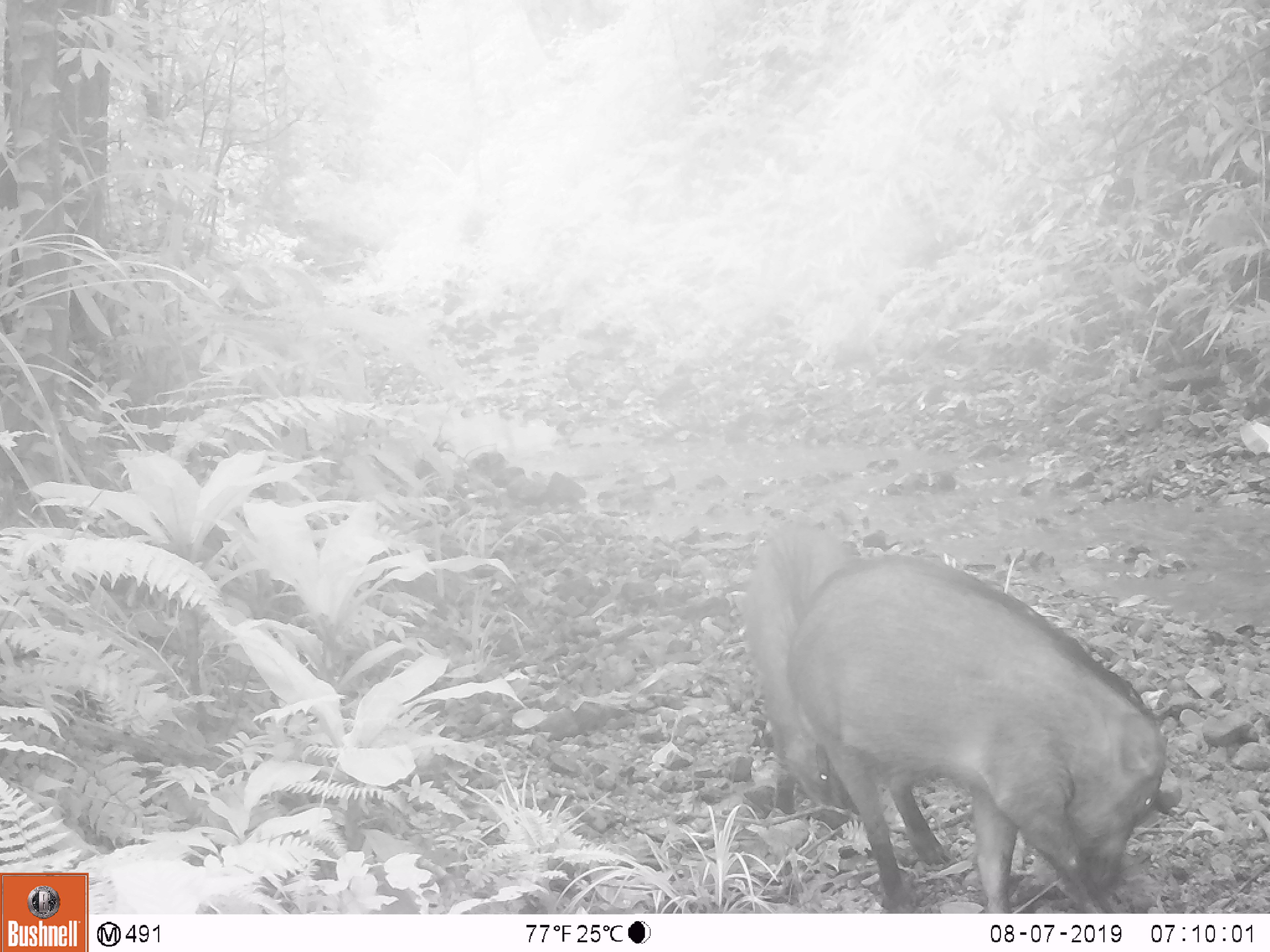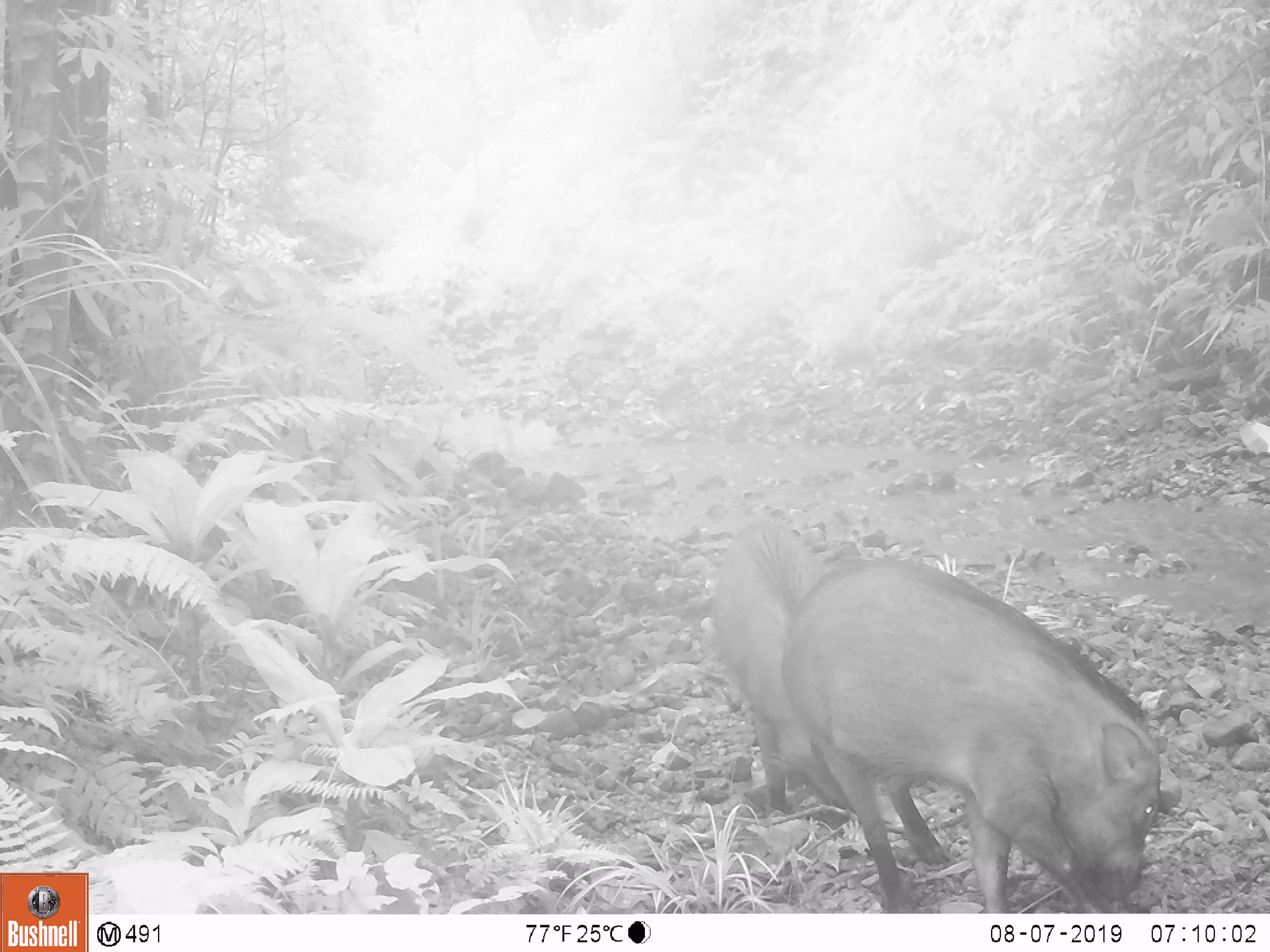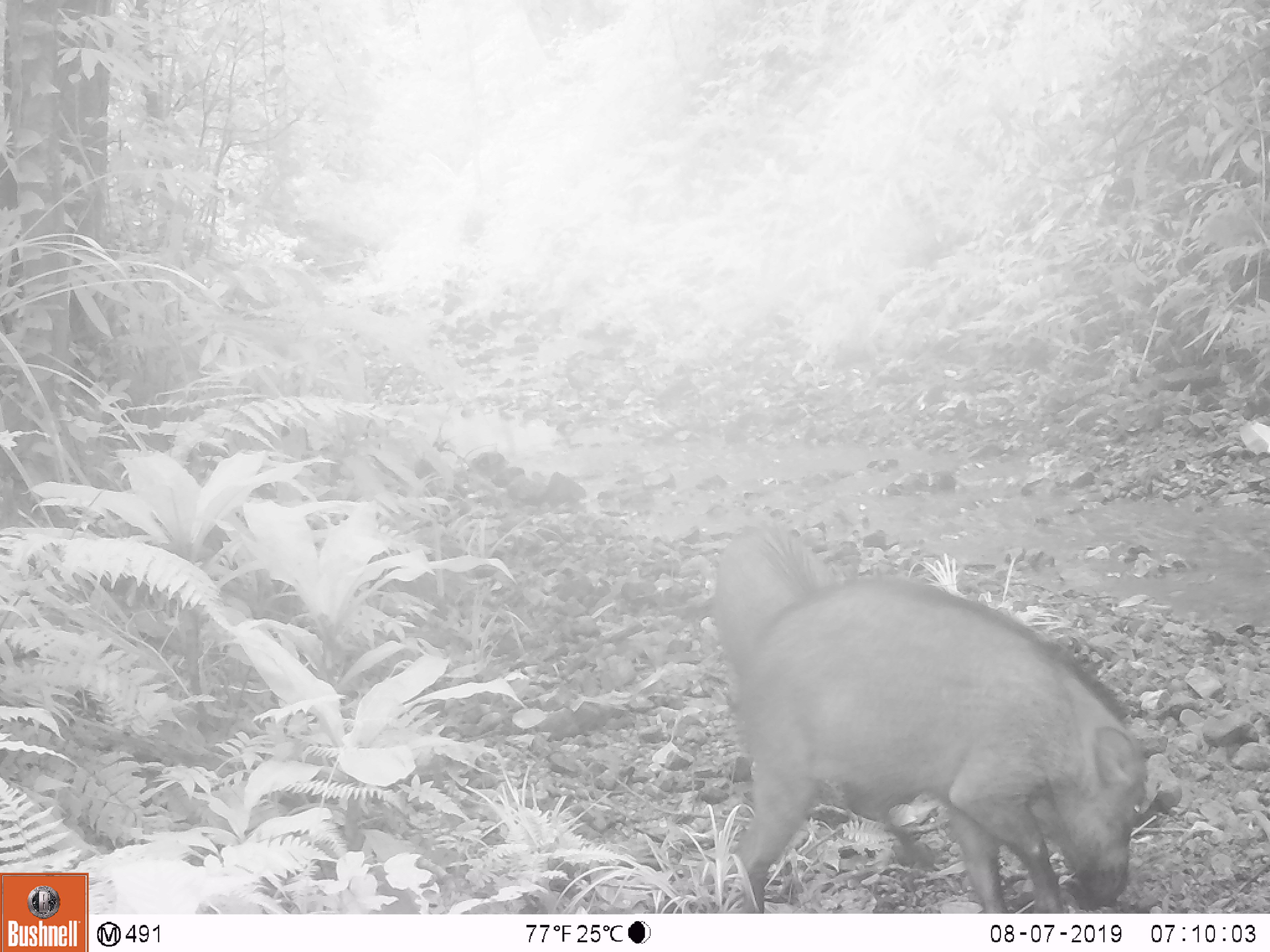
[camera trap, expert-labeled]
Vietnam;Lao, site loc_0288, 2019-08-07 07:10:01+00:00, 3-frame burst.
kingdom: Animalia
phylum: Chordata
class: Mammalia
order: Artiodactyla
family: Suidae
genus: Sus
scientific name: Sus scrofa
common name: eurasian wild pig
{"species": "eurasian wild pig (Sus scrofa)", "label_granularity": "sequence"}